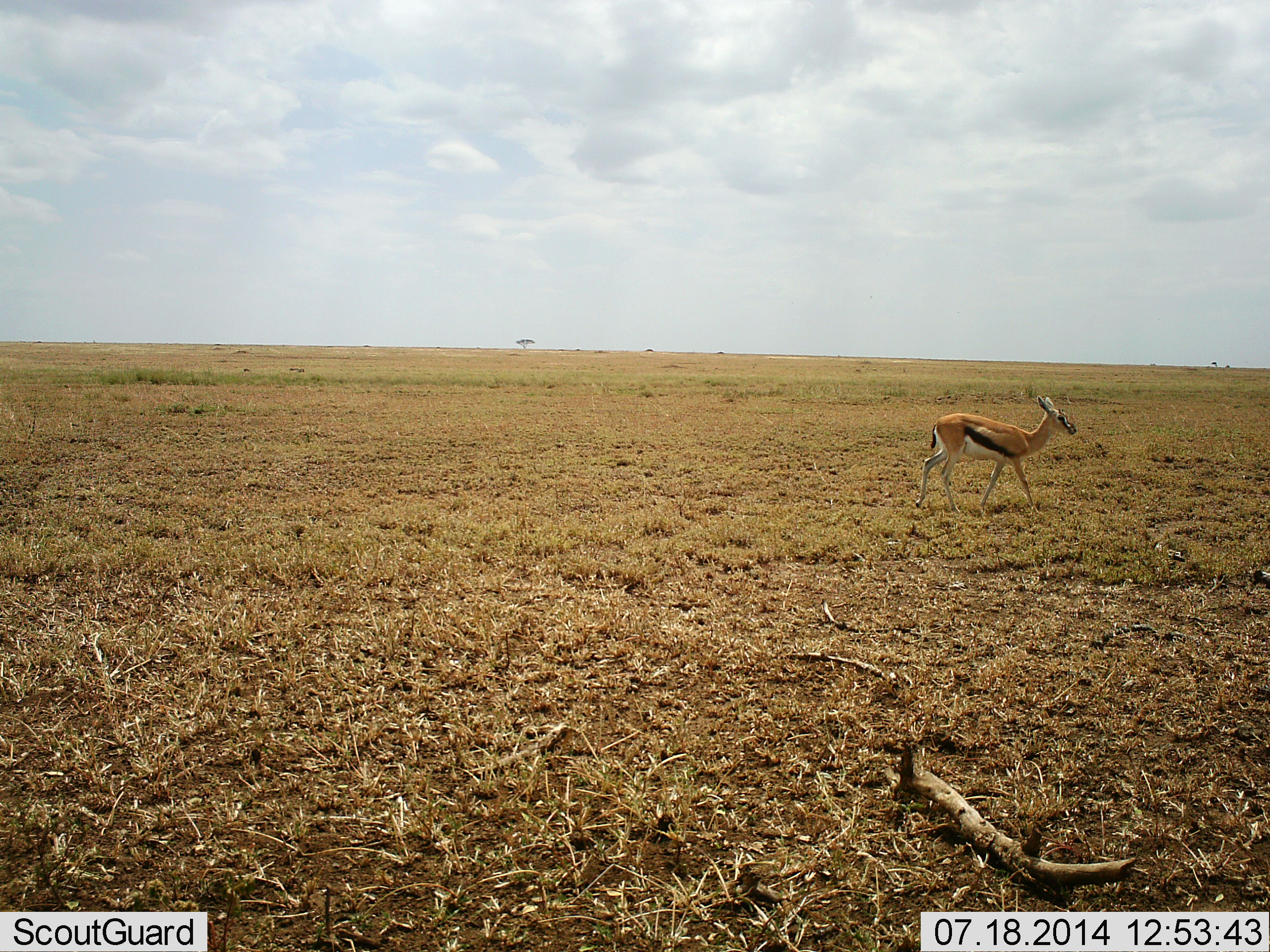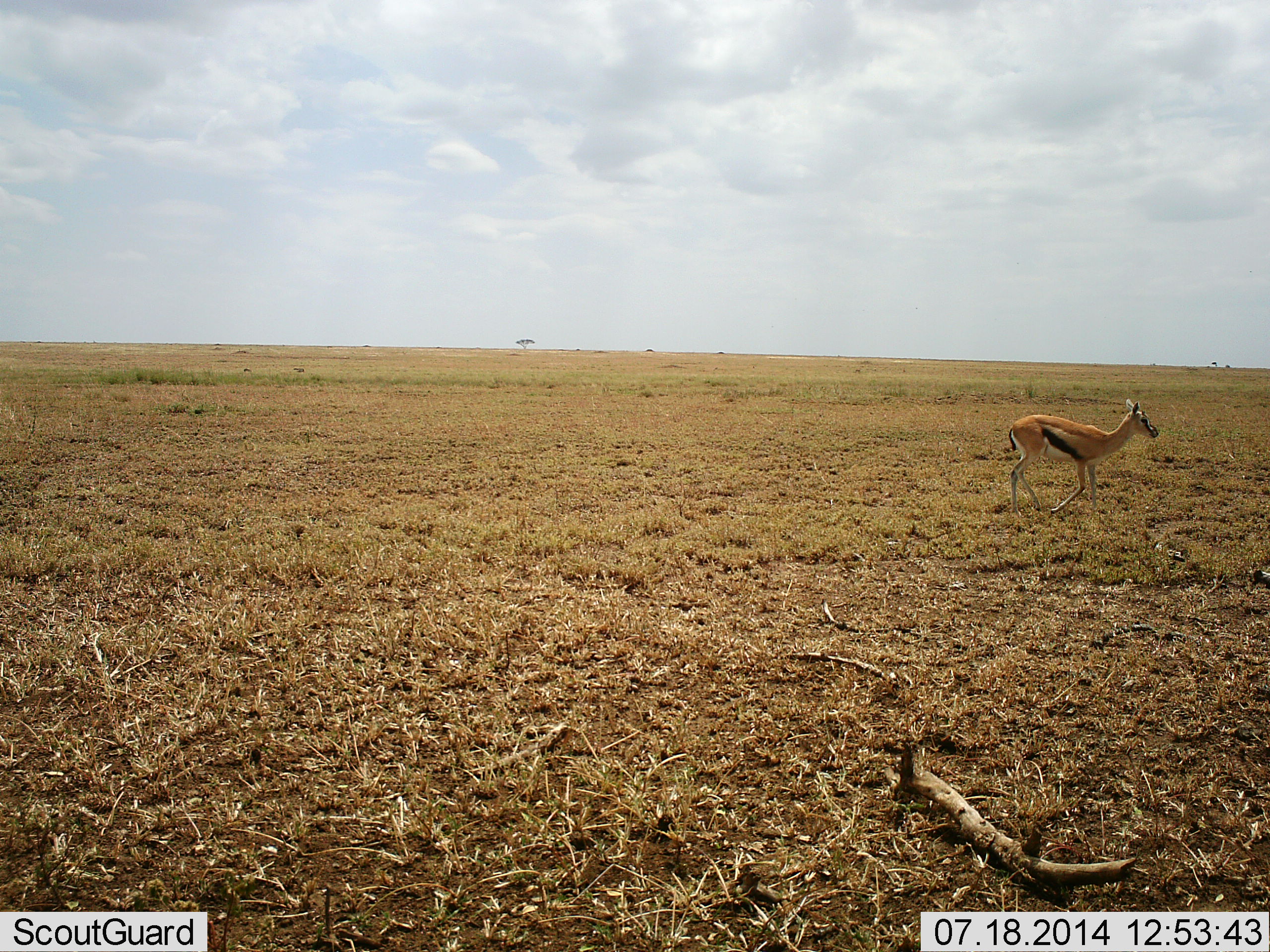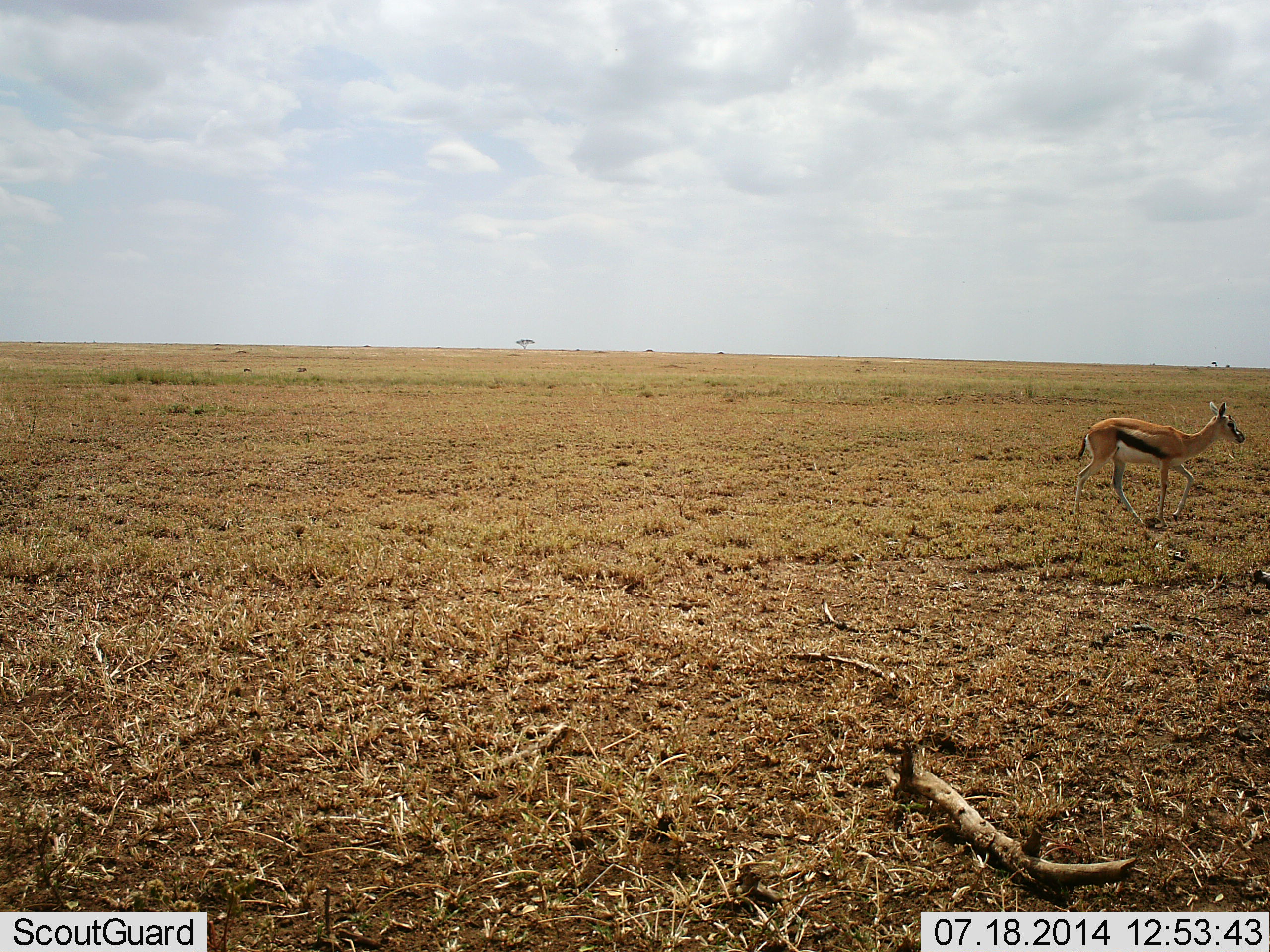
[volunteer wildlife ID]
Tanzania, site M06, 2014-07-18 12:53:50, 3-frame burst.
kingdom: Animalia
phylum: Chordata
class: Mammalia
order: Artiodactyla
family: Bovidae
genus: Eudorcas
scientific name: Eudorcas thomsonii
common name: thomson's gazelle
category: gazellethomsons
Gazellethomsons (thomson's gazelle) (Eudorcas thomsonii), count 1. Behavior (volunteer vote fractions): standing 0%, resting 0%, moving 100%, interacting 0%. Young present (vote fraction): 0%. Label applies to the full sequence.